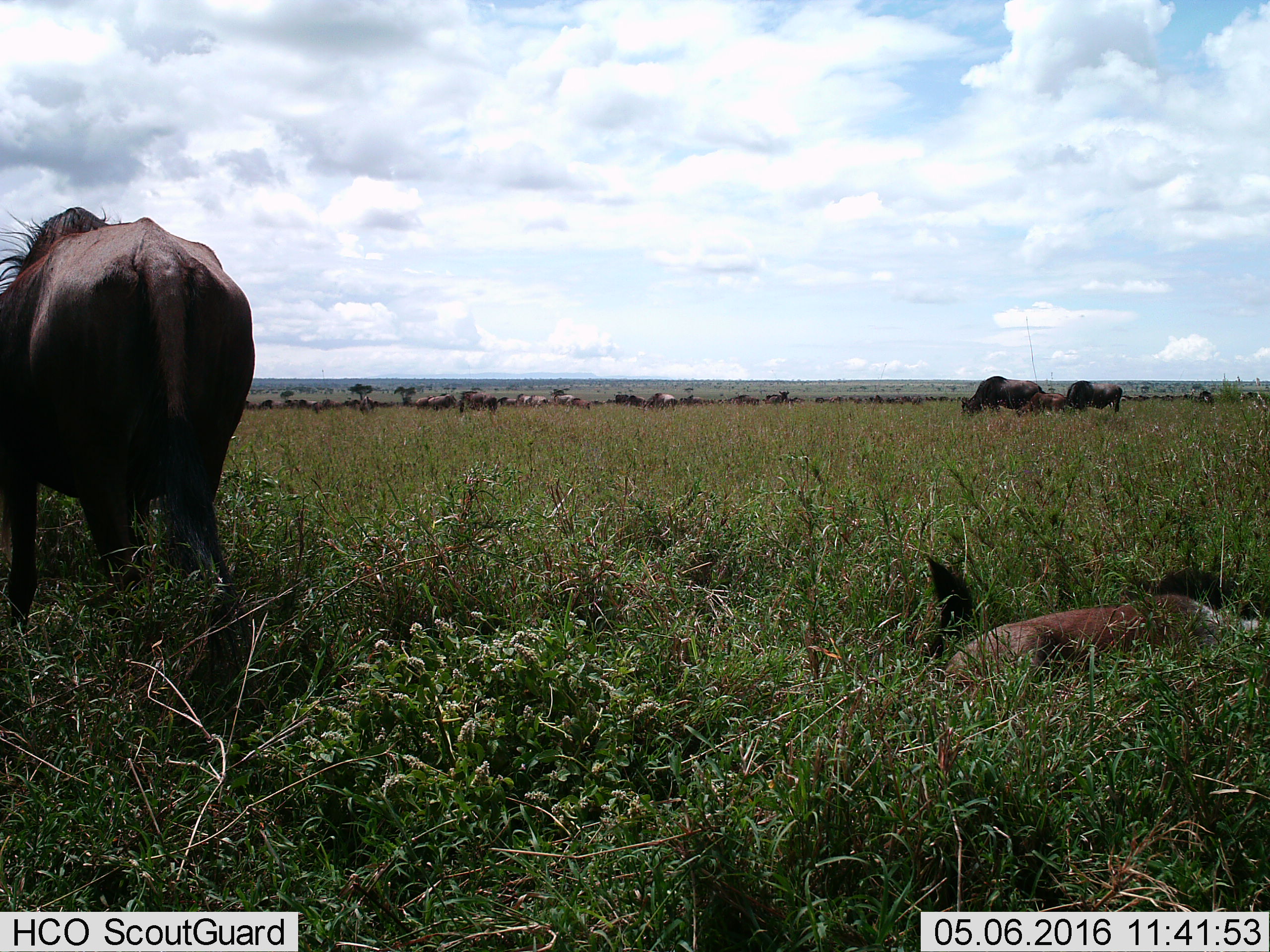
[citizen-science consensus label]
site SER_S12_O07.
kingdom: Animalia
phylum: Chordata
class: Mammalia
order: Artiodactyla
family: Bovidae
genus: Connochaetes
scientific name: Connochaetes taurinus taurinus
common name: blue wildebeest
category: wildebeestblue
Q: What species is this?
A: Wildebeestblue (blue wildebeest) (Connochaetes taurinus taurinus).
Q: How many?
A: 11-50.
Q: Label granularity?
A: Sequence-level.